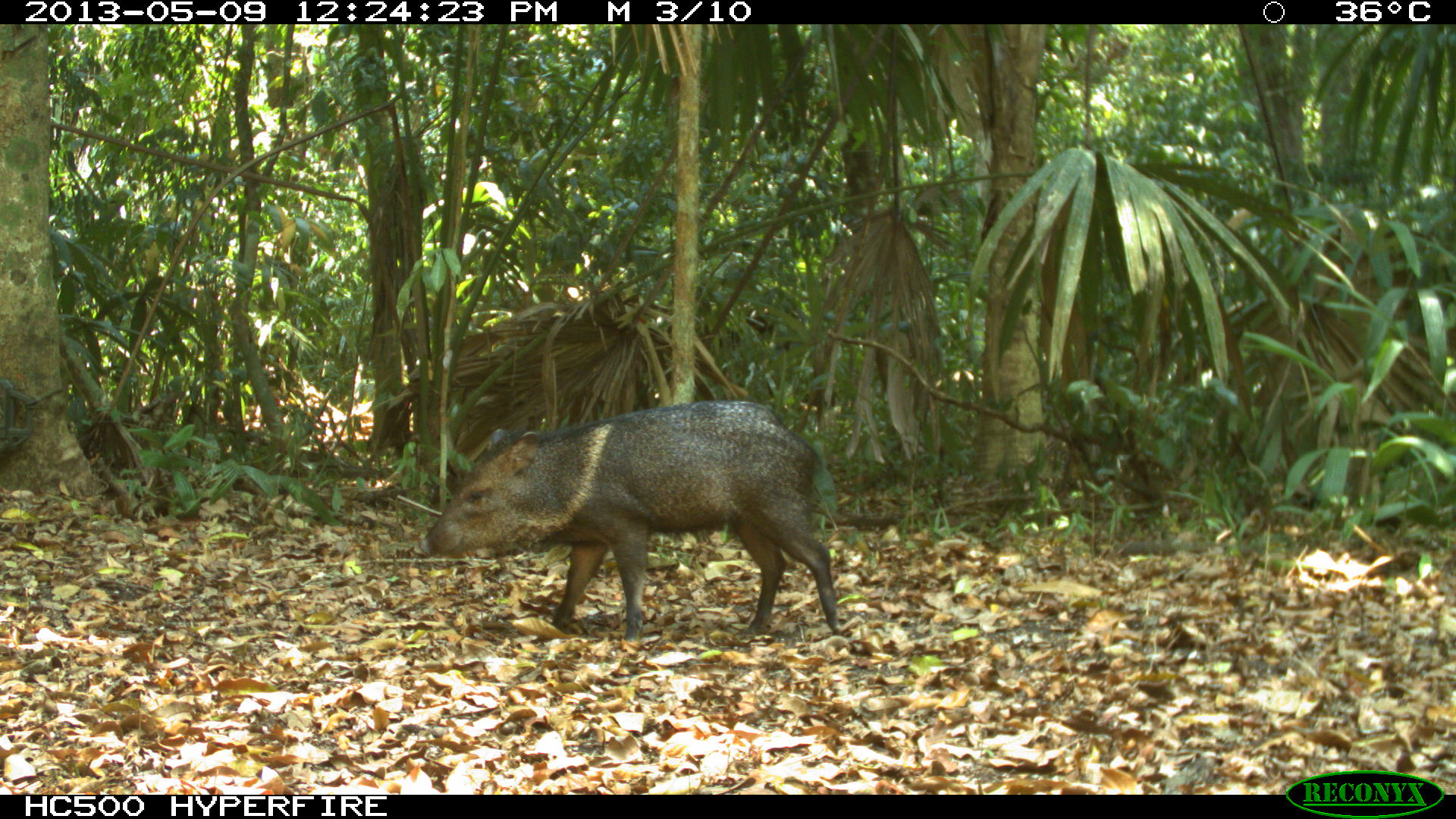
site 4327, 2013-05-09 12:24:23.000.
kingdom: Animalia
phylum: Chordata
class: Mammalia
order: Artiodactyla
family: Tayassuidae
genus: Pecari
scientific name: Pecari tajacu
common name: collared peccary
Pecari tajacu (collared peccary), count 1.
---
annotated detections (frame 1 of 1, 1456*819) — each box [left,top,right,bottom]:
pecari tajacu: [413,401,844,644]